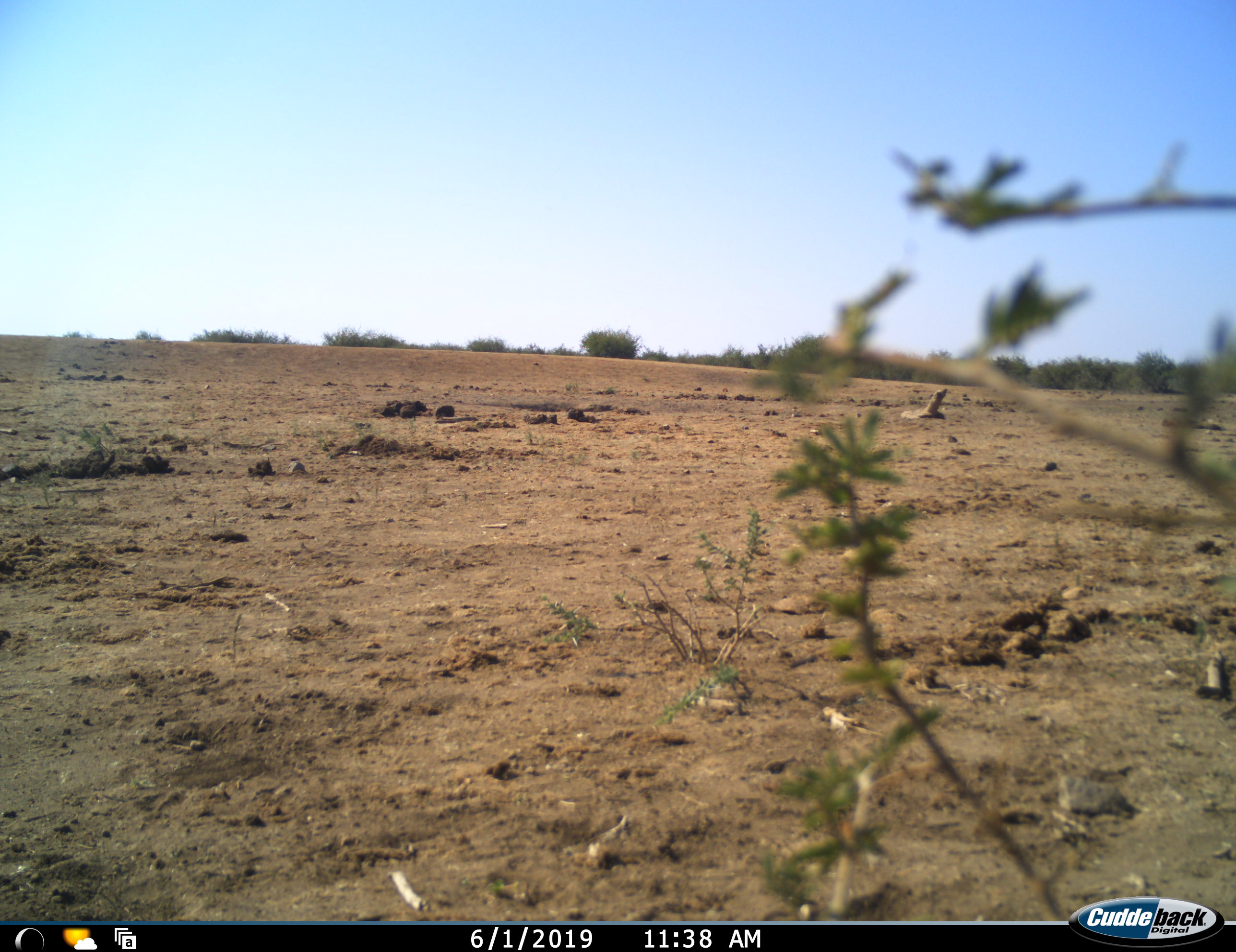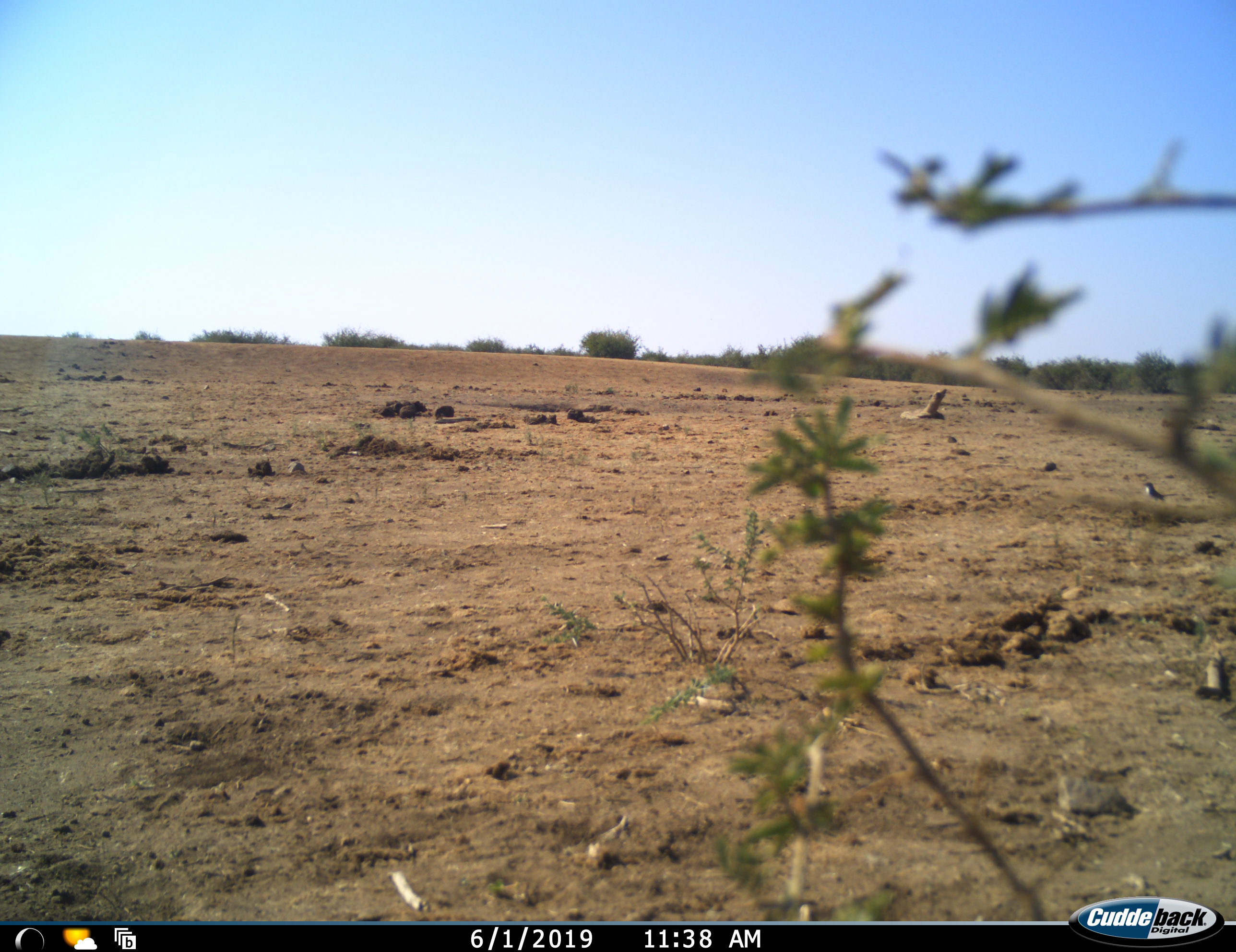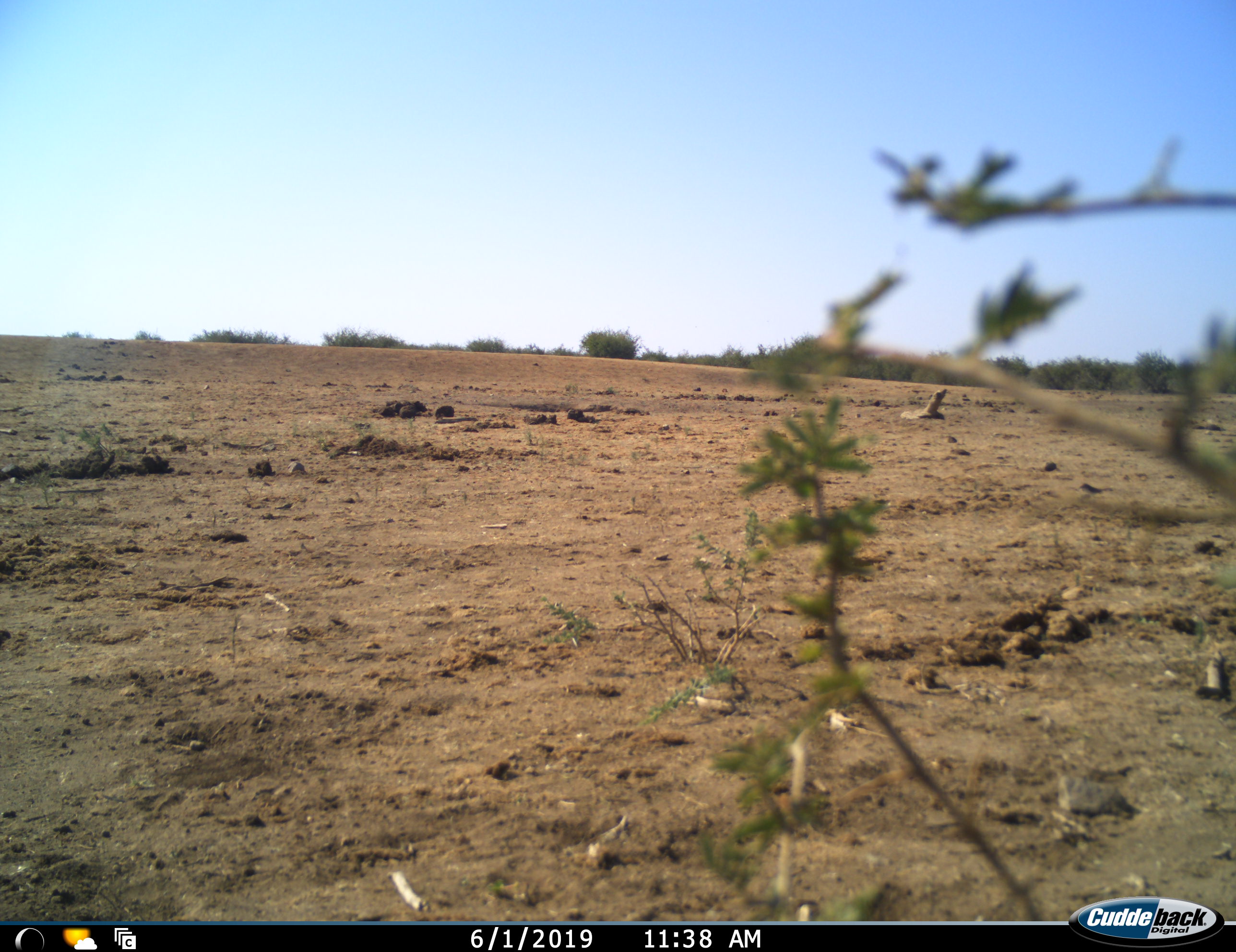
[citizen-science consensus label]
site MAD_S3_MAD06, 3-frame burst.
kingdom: Animalia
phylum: Chordata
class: Aves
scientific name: Aves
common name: bird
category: birdother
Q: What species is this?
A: Birdother (bird) (Aves).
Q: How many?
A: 1.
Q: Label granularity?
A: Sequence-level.